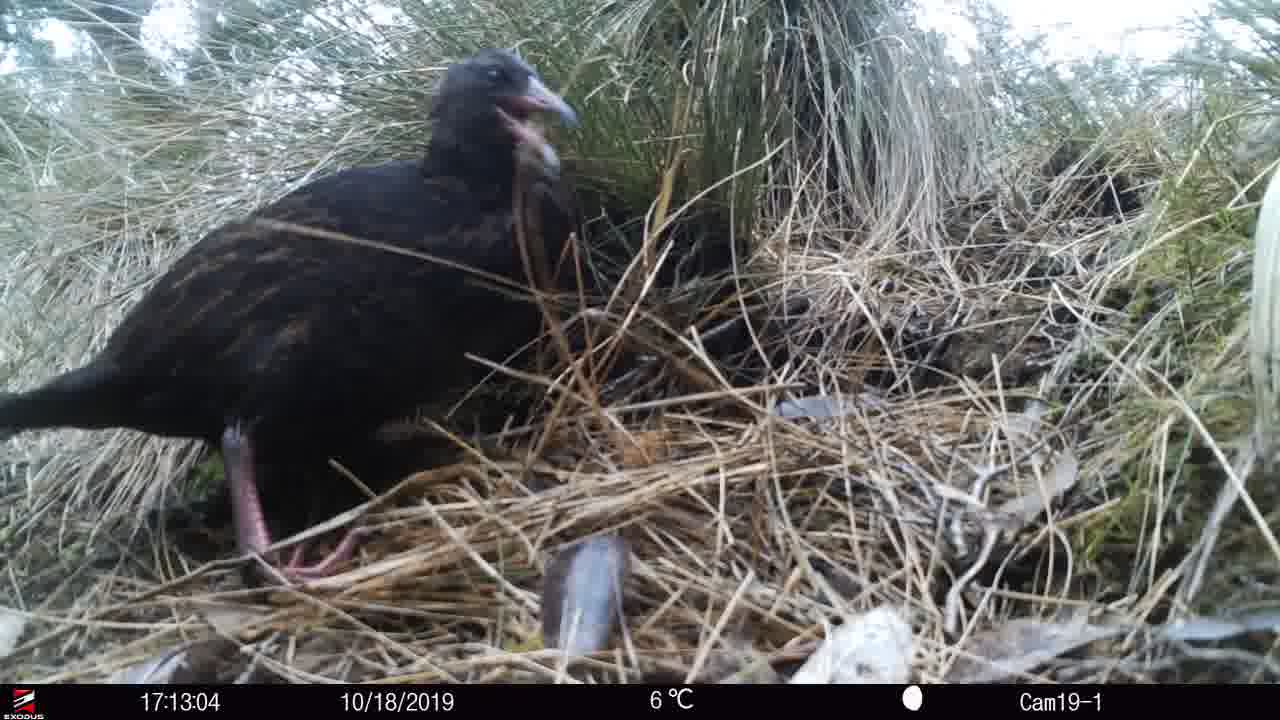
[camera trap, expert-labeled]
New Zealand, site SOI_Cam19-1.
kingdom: Animalia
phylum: Chordata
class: Aves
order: Gruiformes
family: Rallidae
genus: Gallirallus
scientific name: Gallirallus australis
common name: weka